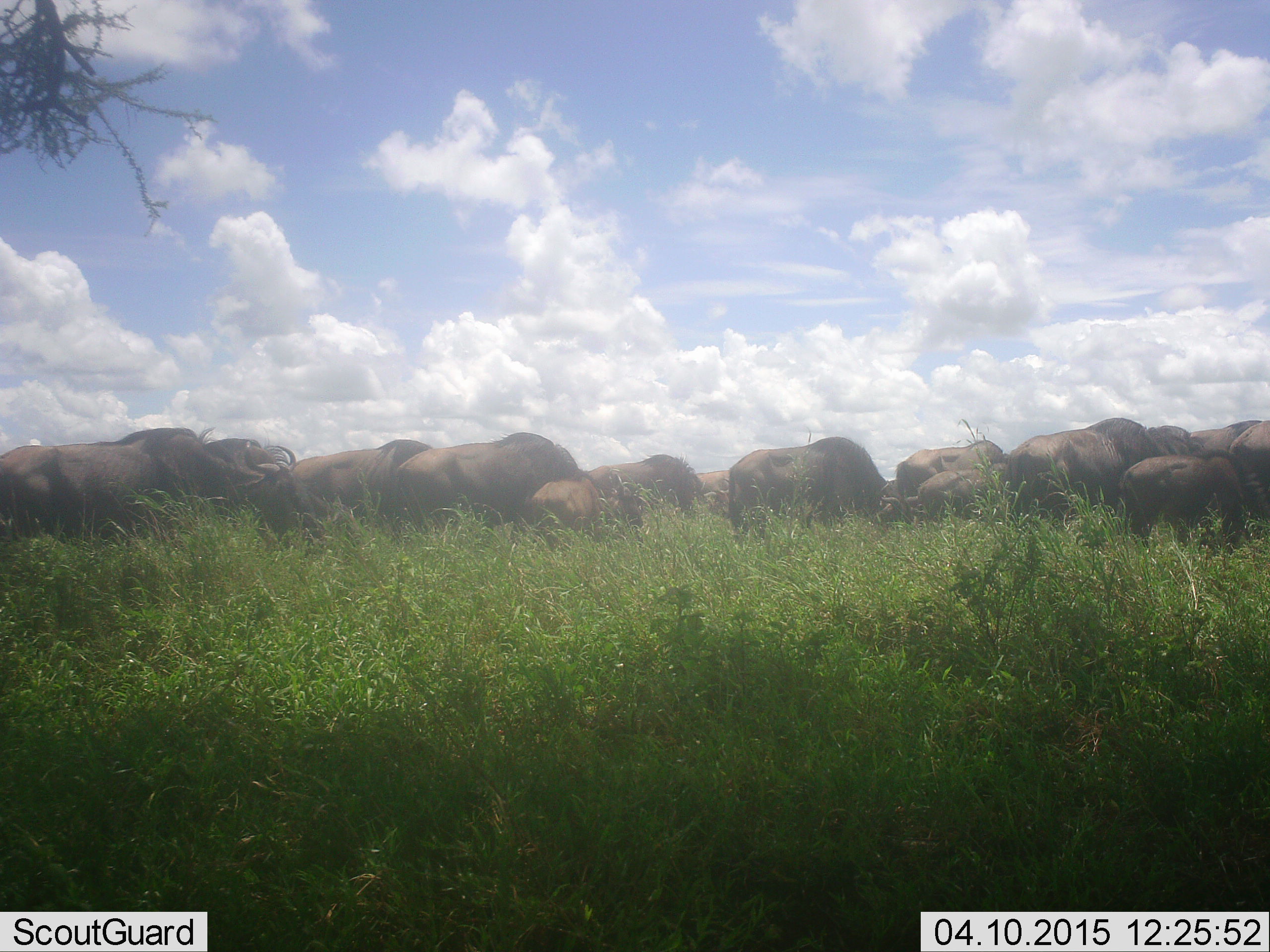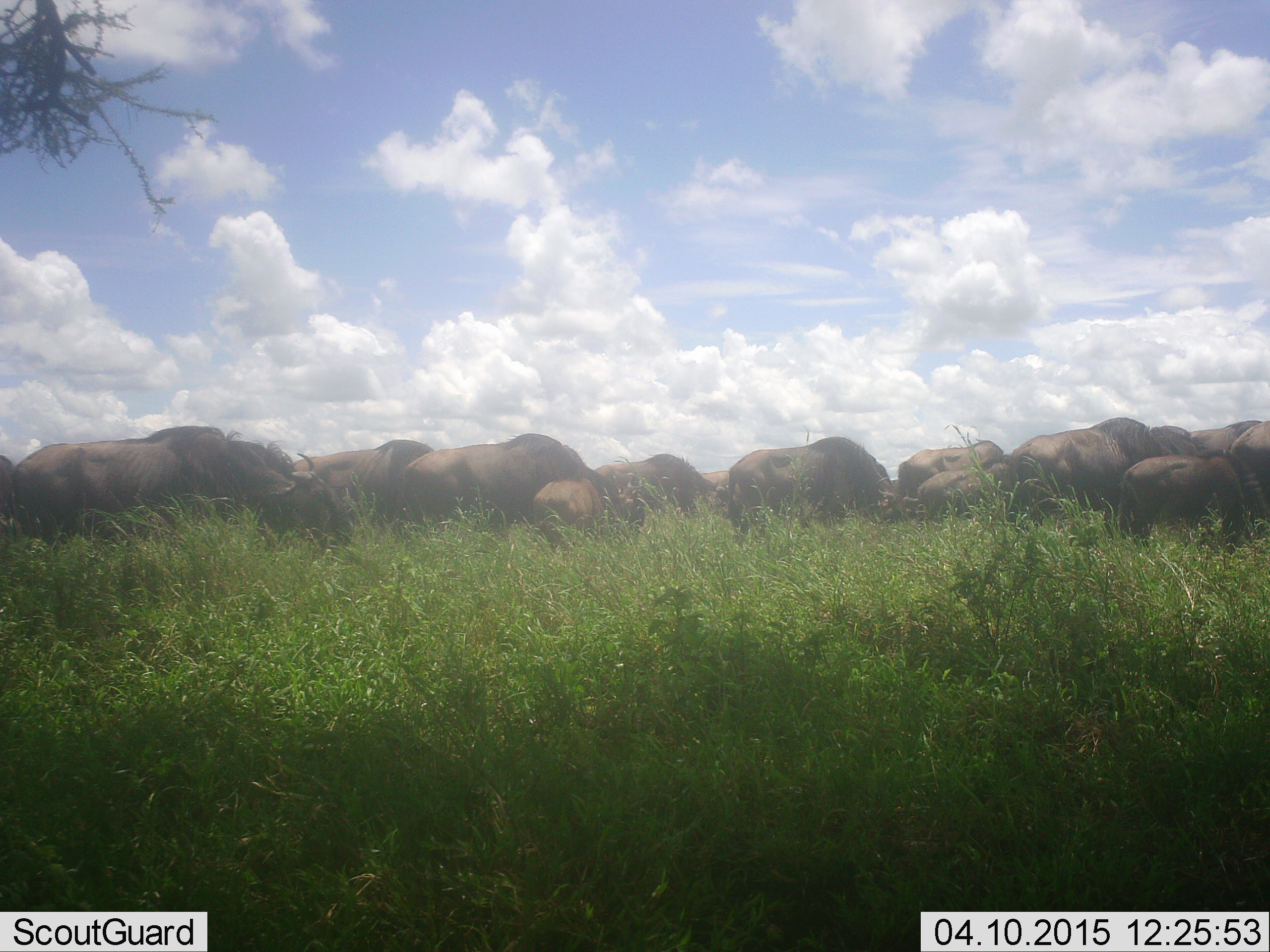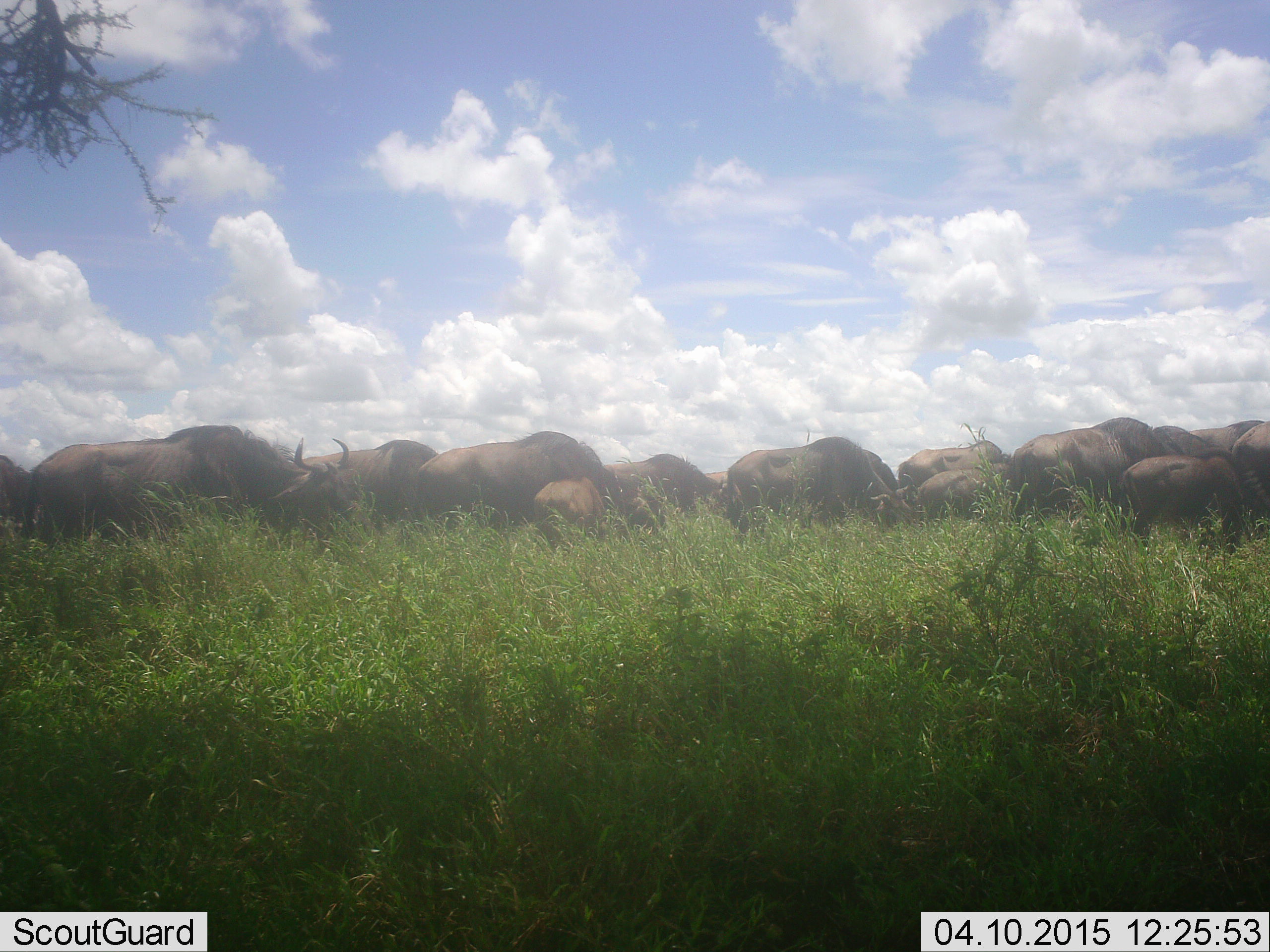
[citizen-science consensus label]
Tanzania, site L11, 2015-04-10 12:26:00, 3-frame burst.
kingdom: Animalia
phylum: Chordata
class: Mammalia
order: Artiodactyla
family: Bovidae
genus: Connochaetes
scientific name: Connochaetes taurinus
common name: blue wildebeest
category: wildebeest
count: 11-50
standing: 50%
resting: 0%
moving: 50%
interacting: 0%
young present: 30%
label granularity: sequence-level